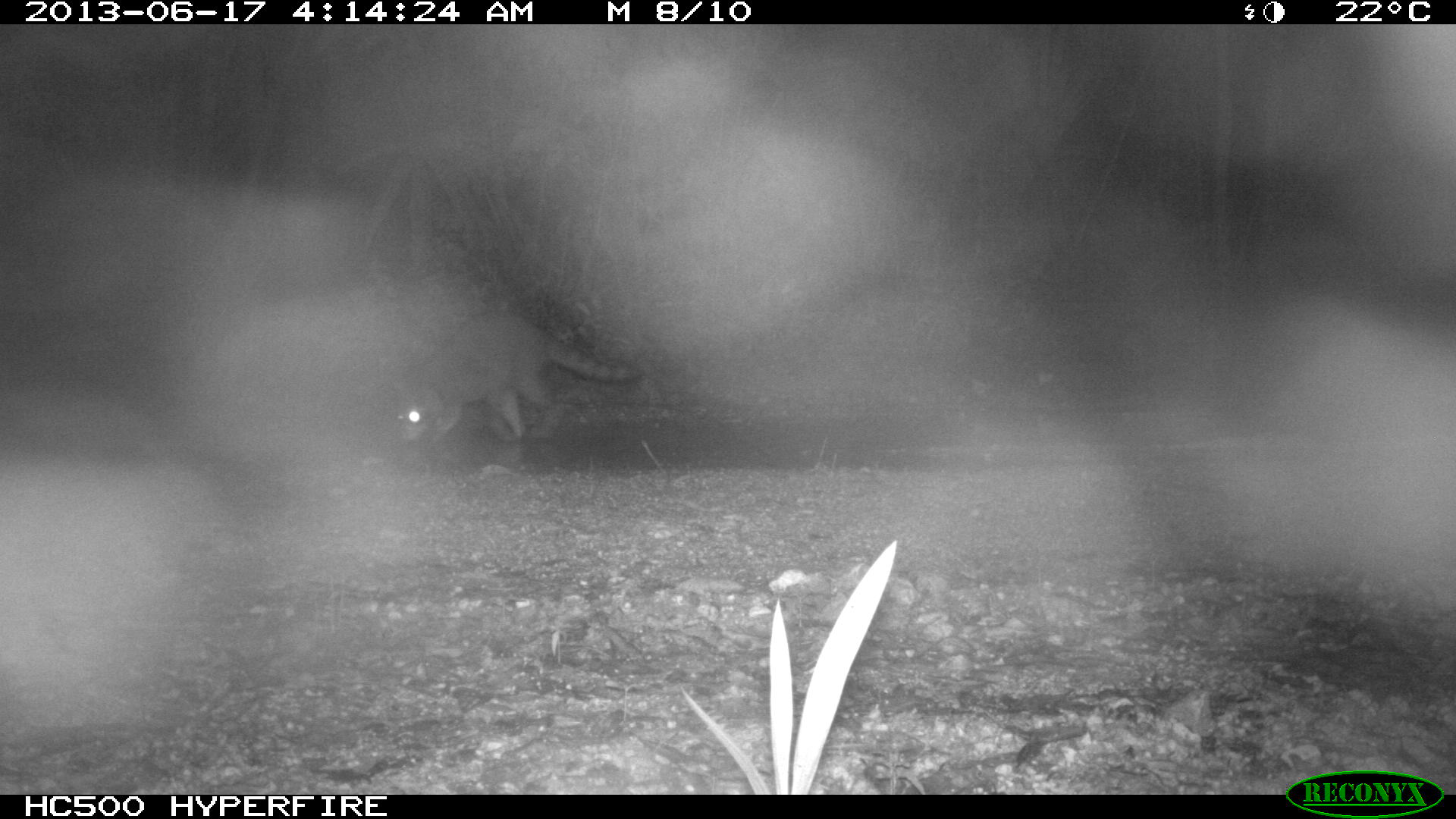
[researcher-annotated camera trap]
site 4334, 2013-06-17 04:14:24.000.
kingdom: Animalia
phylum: Chordata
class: Mammalia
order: Carnivora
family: Procyonidae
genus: Procyon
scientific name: Procyon lotor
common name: common raccoon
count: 1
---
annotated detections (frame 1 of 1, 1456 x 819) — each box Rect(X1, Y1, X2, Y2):
procyon lotor: Rect(390, 306, 645, 450)